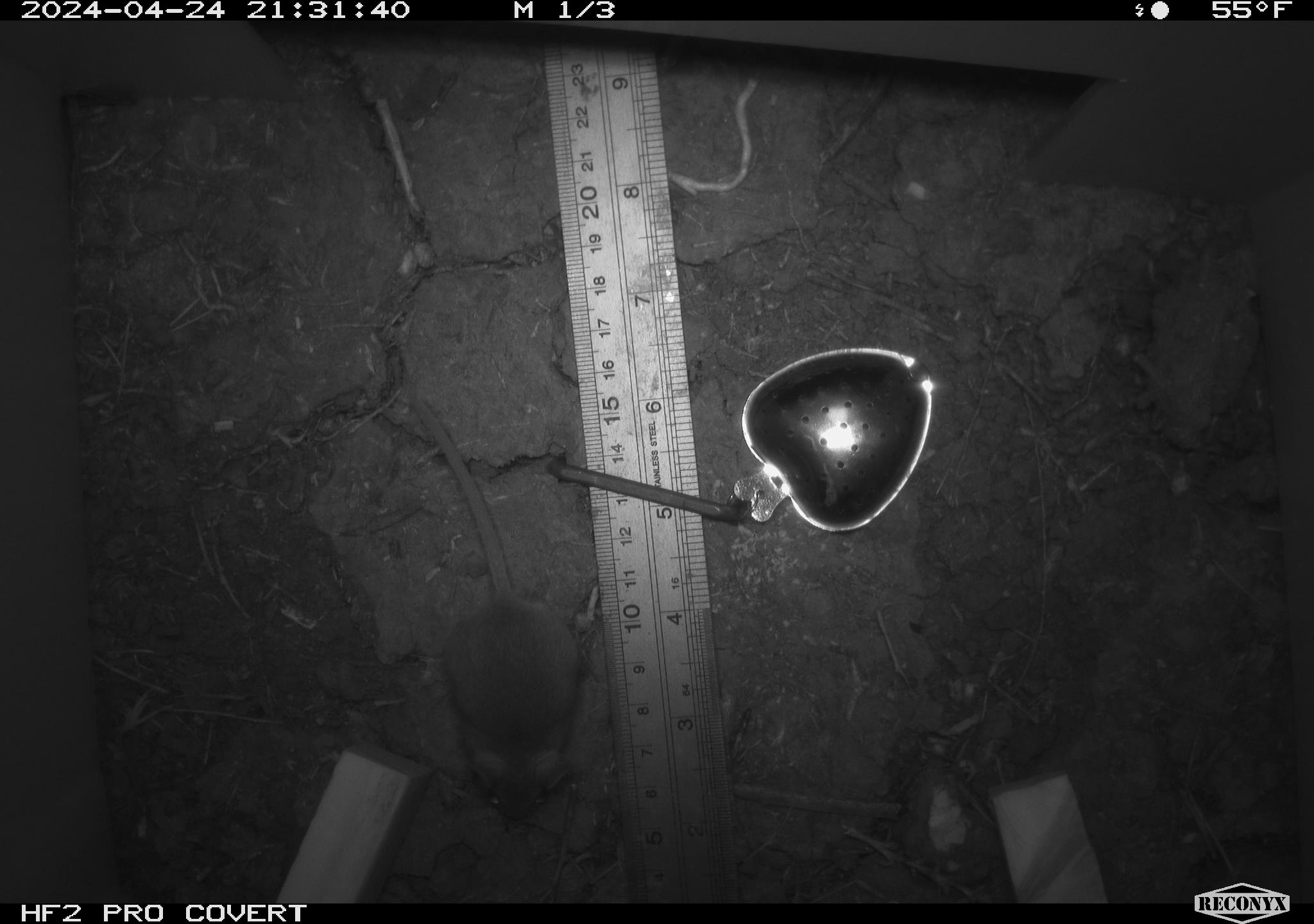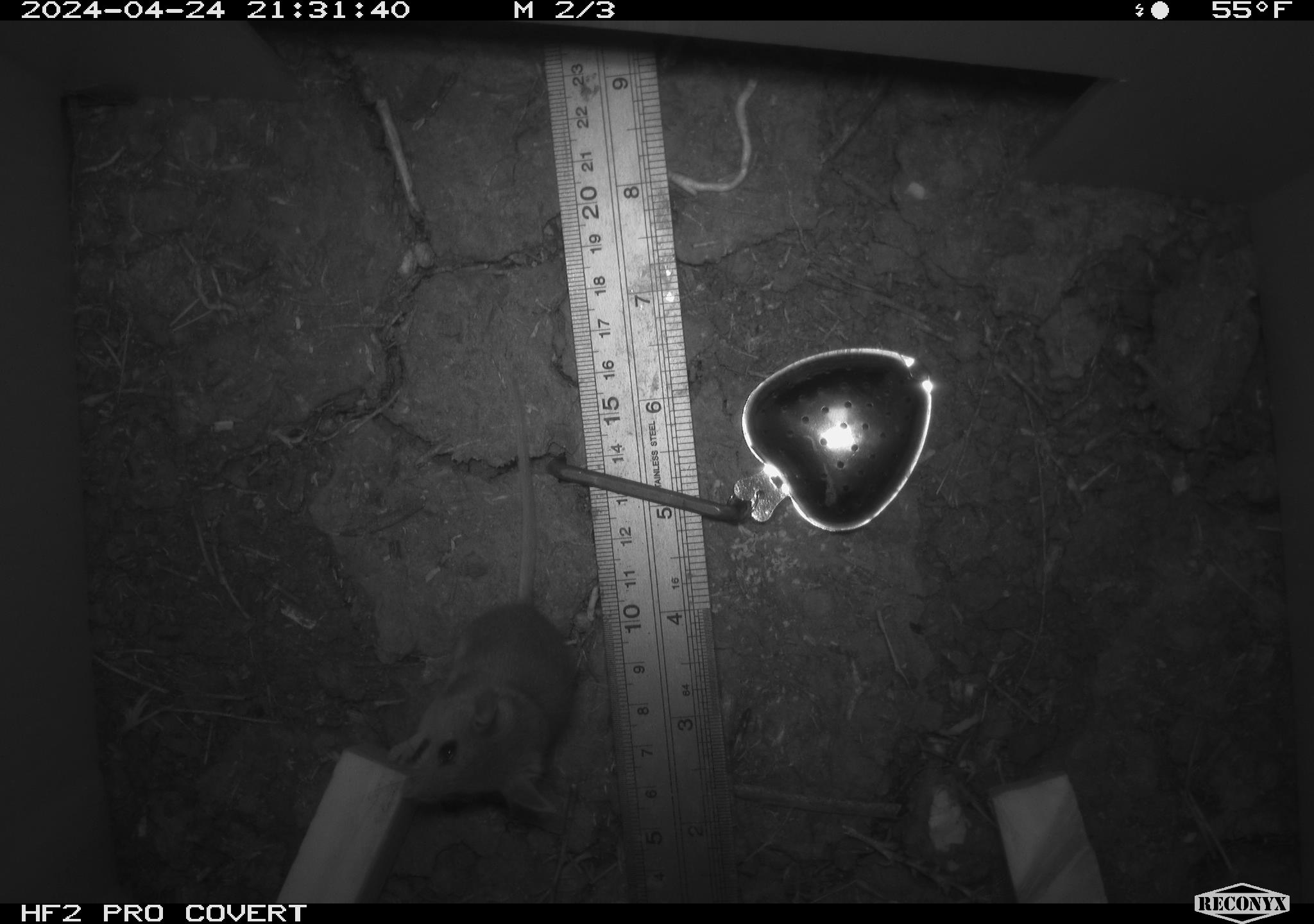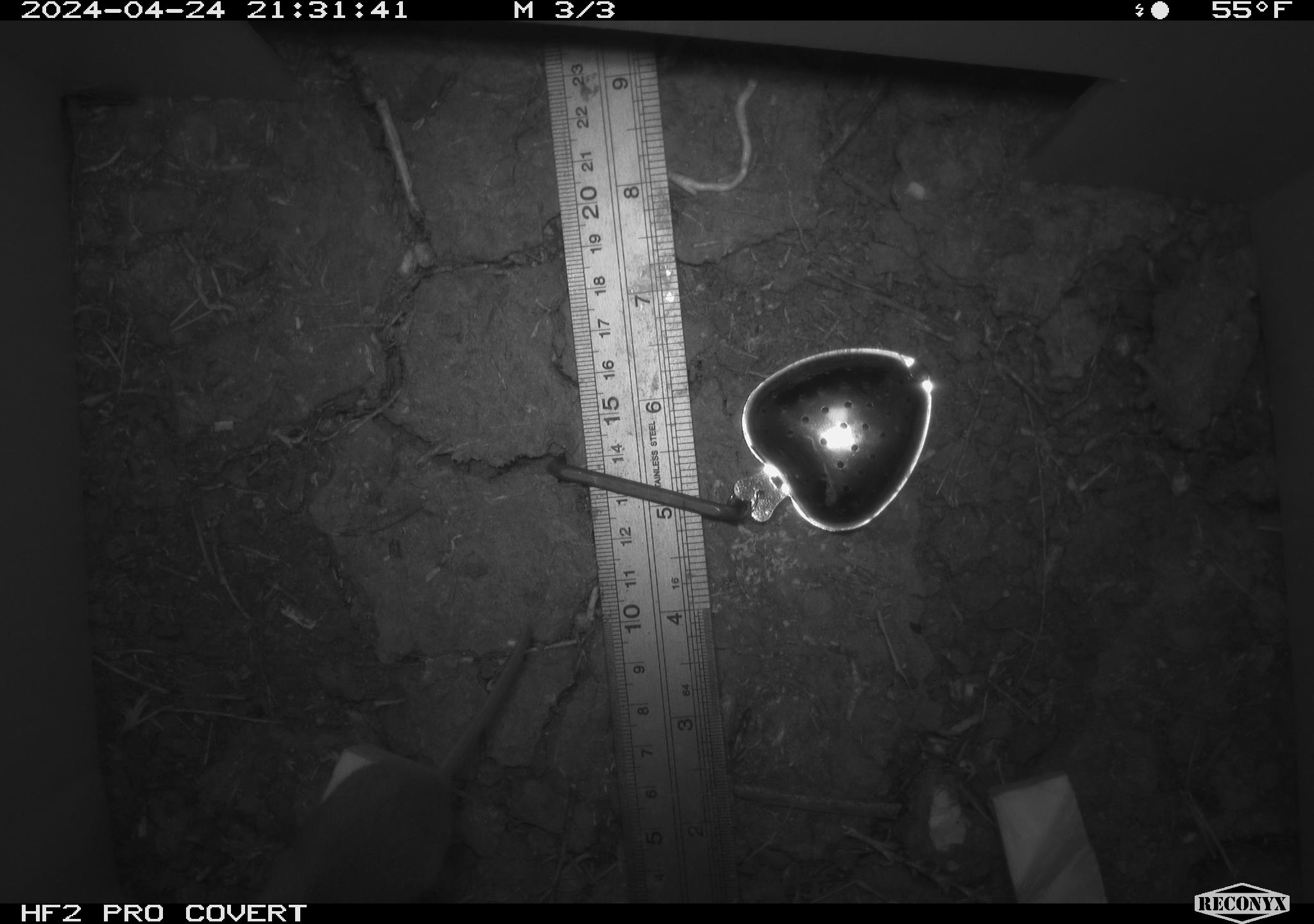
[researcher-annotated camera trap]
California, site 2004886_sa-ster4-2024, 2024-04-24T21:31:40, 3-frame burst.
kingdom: Animalia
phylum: Chordata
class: Mammalia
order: Rodentia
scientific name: Rodentia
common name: mouse species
Mouse species (Rodentia).